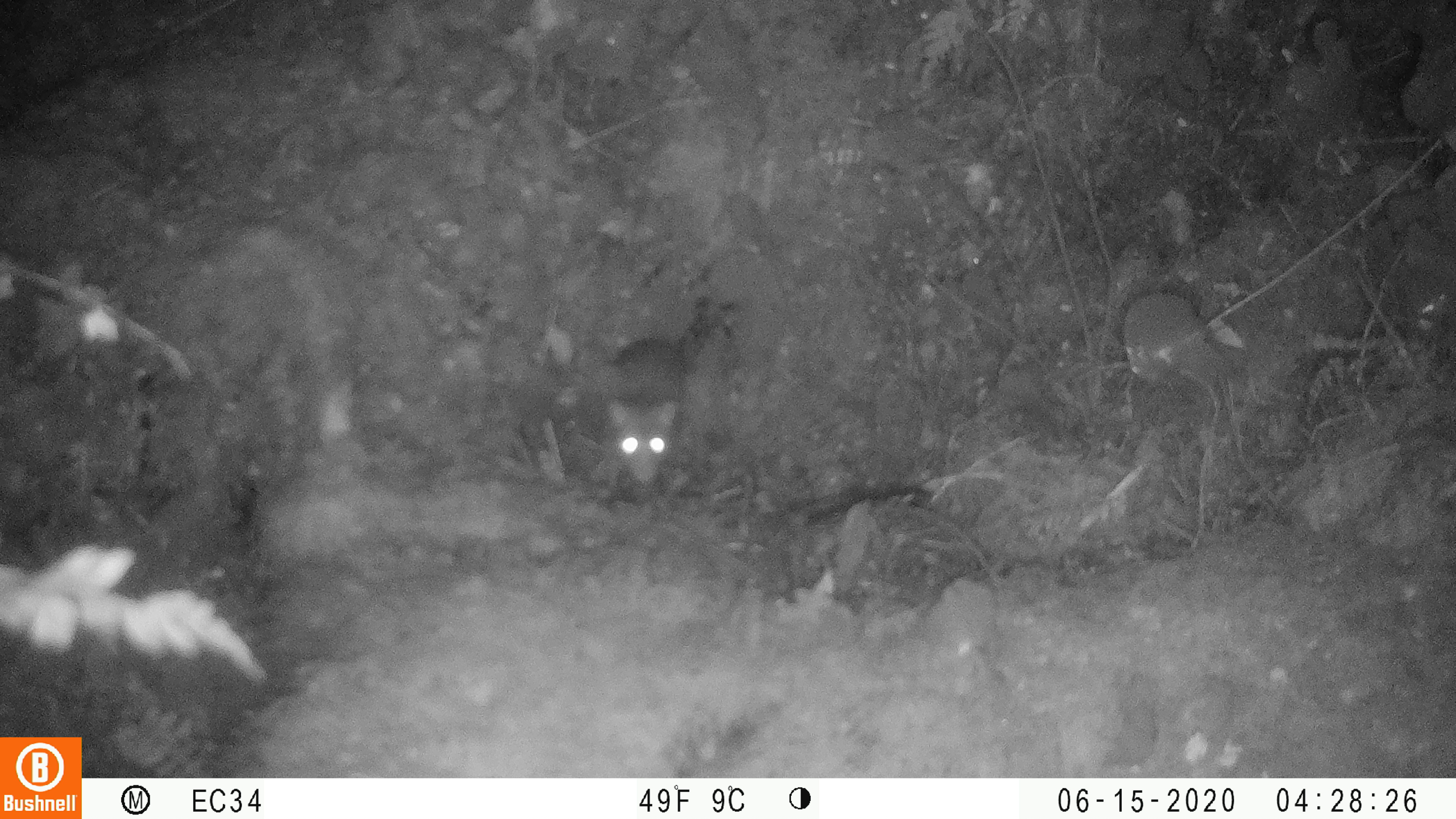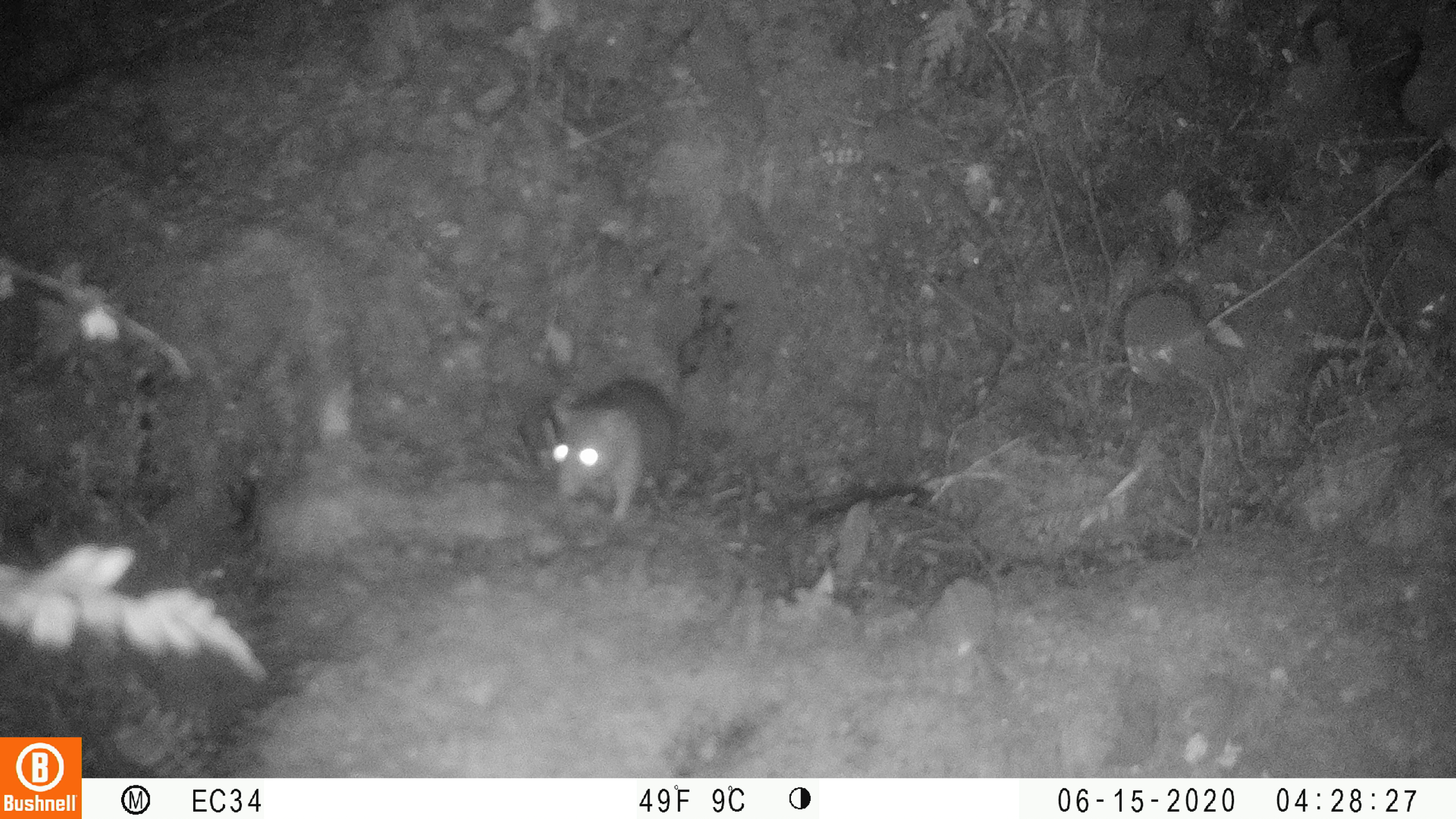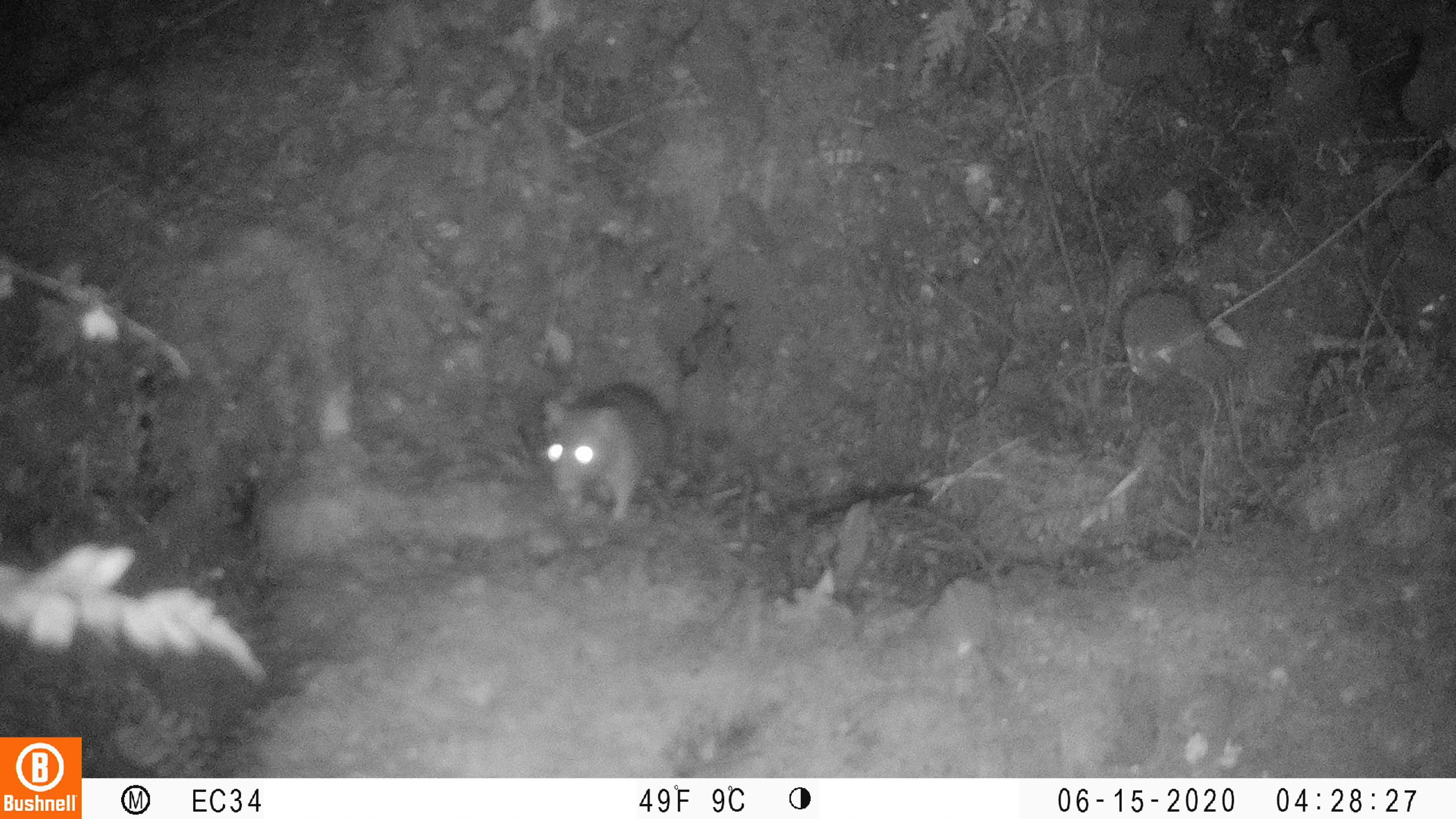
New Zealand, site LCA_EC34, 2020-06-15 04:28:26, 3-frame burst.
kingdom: Animalia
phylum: Chordata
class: Mammalia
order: Rodentia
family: Muridae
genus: Rattus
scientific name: Rattus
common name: rat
Rat (Rattus).